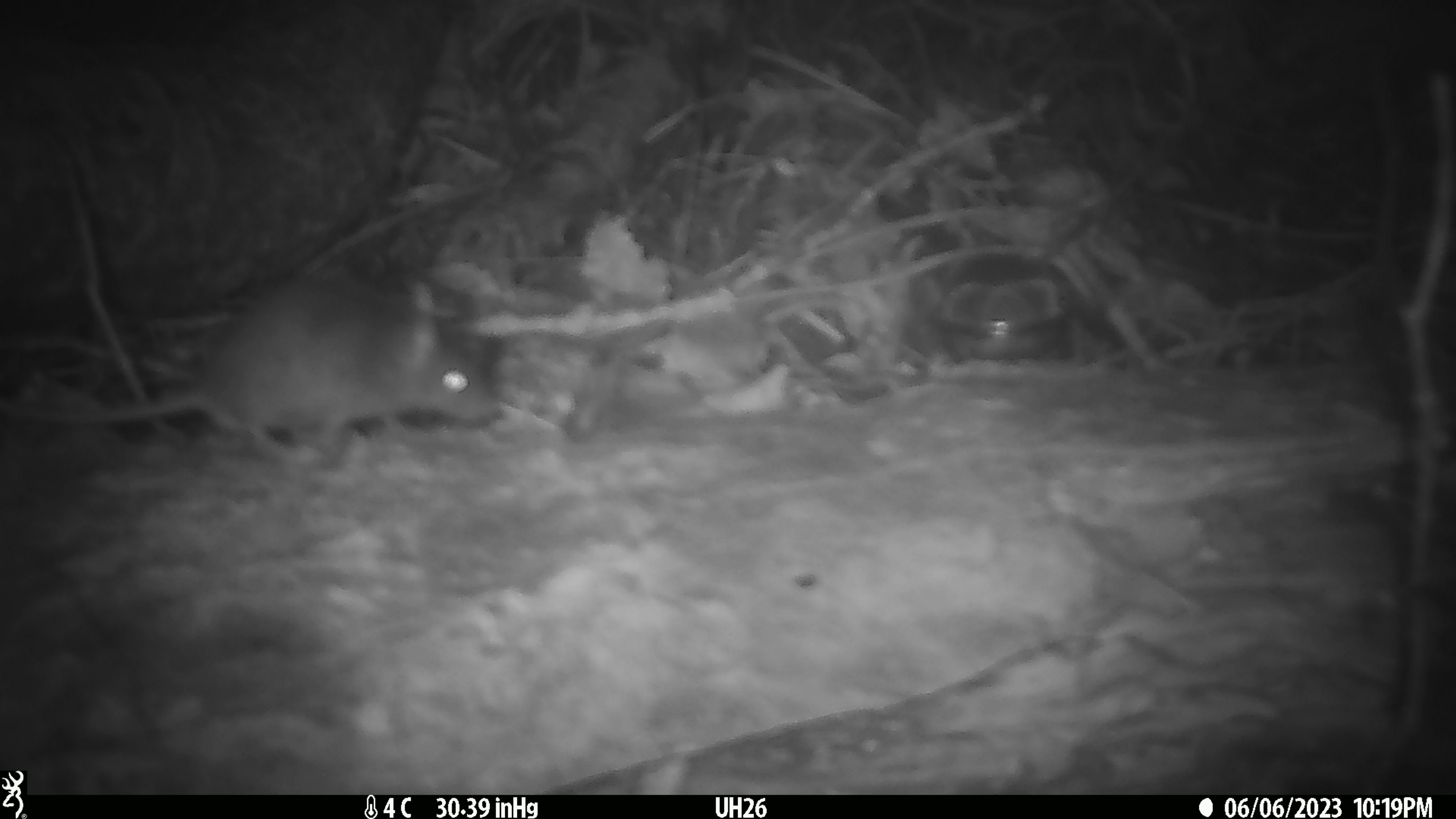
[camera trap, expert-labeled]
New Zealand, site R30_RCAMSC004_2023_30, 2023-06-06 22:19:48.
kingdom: Animalia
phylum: Chordata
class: Mammalia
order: Rodentia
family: Muridae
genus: Mus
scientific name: Mus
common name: mouse